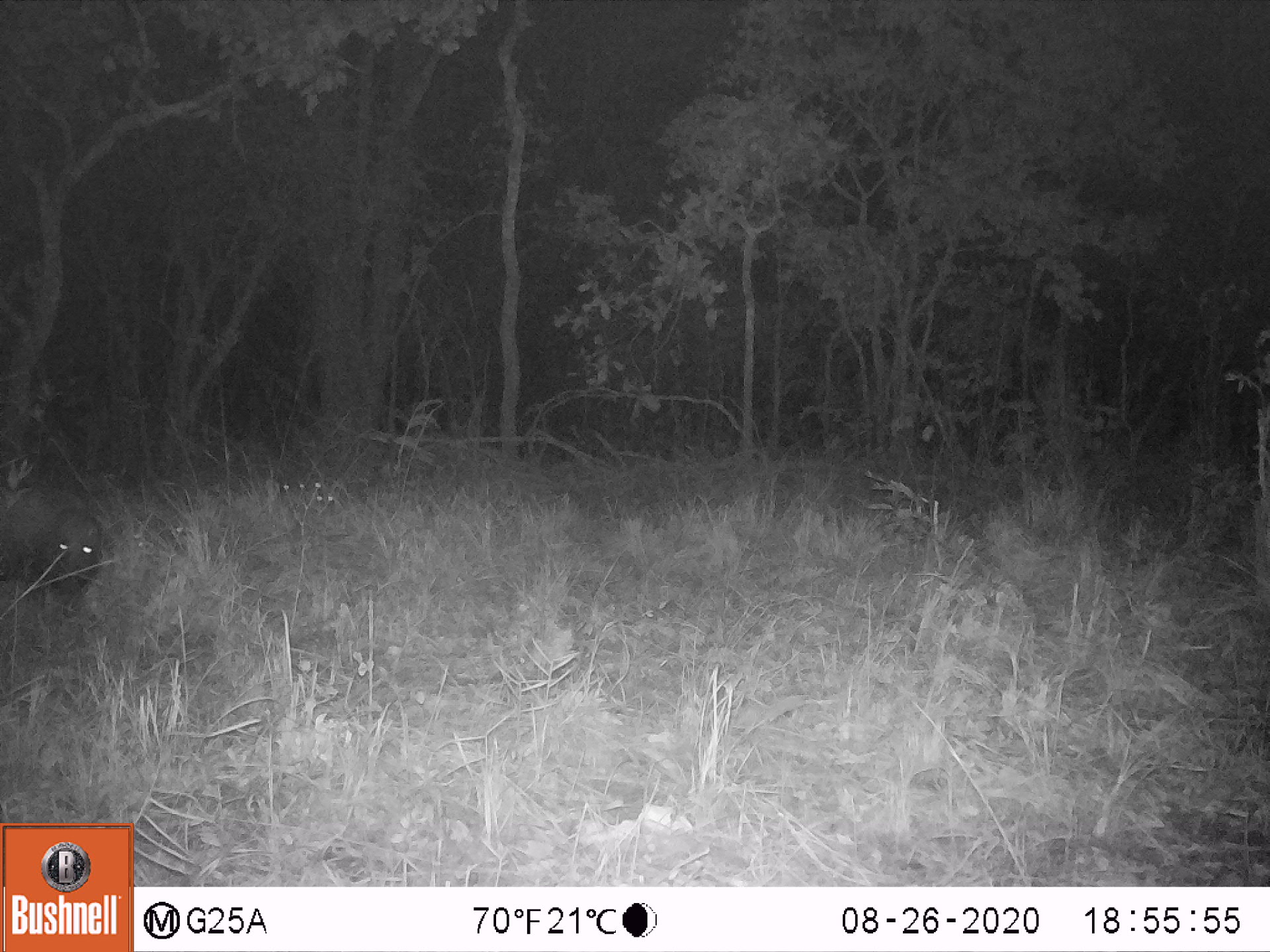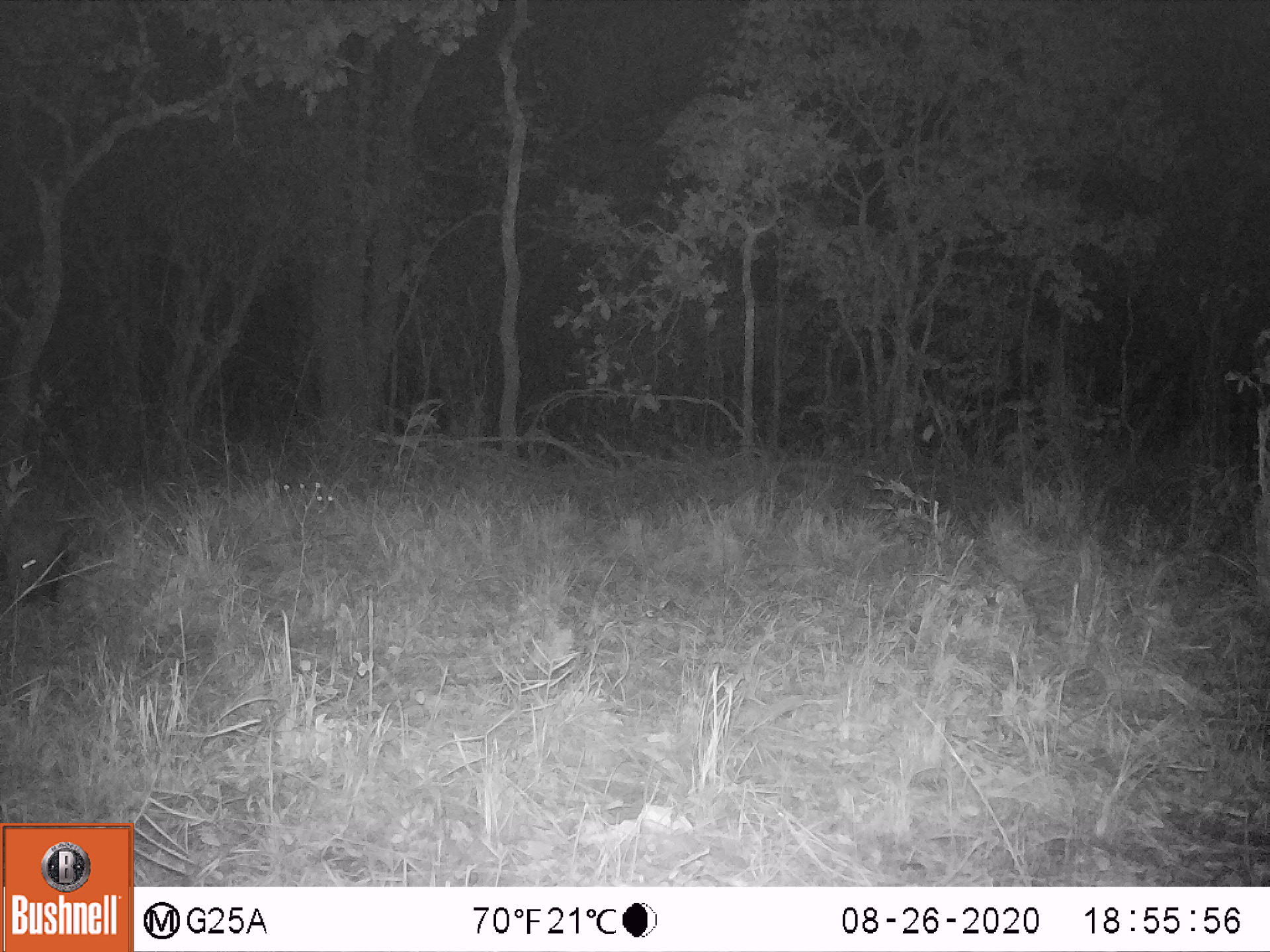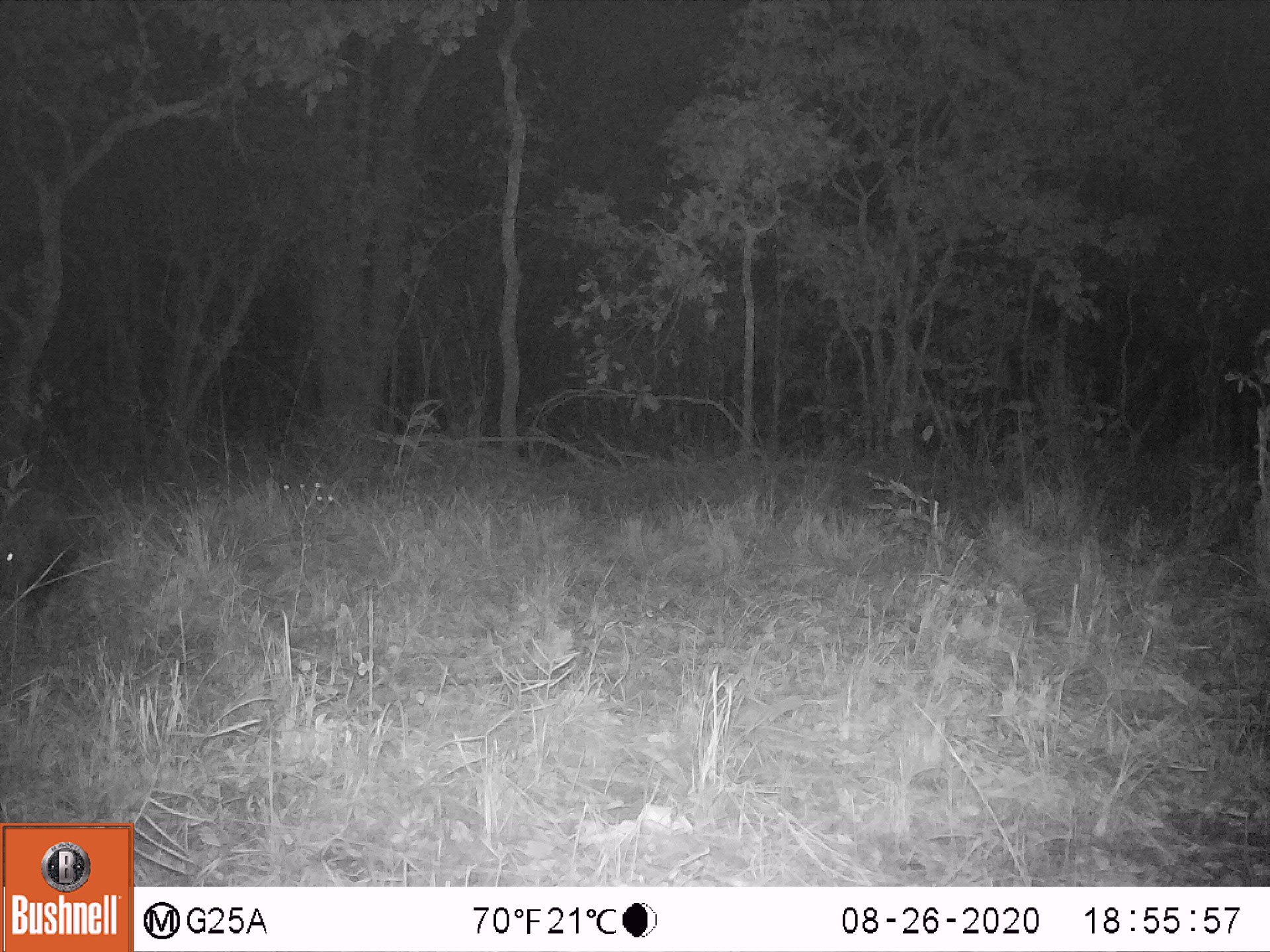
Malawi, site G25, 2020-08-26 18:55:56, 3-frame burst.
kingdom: Animalia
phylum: Chordata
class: Mammalia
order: Artiodactyla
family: Suidae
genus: Potamochoerus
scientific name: Potamochoerus larvatus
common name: bushpig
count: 1